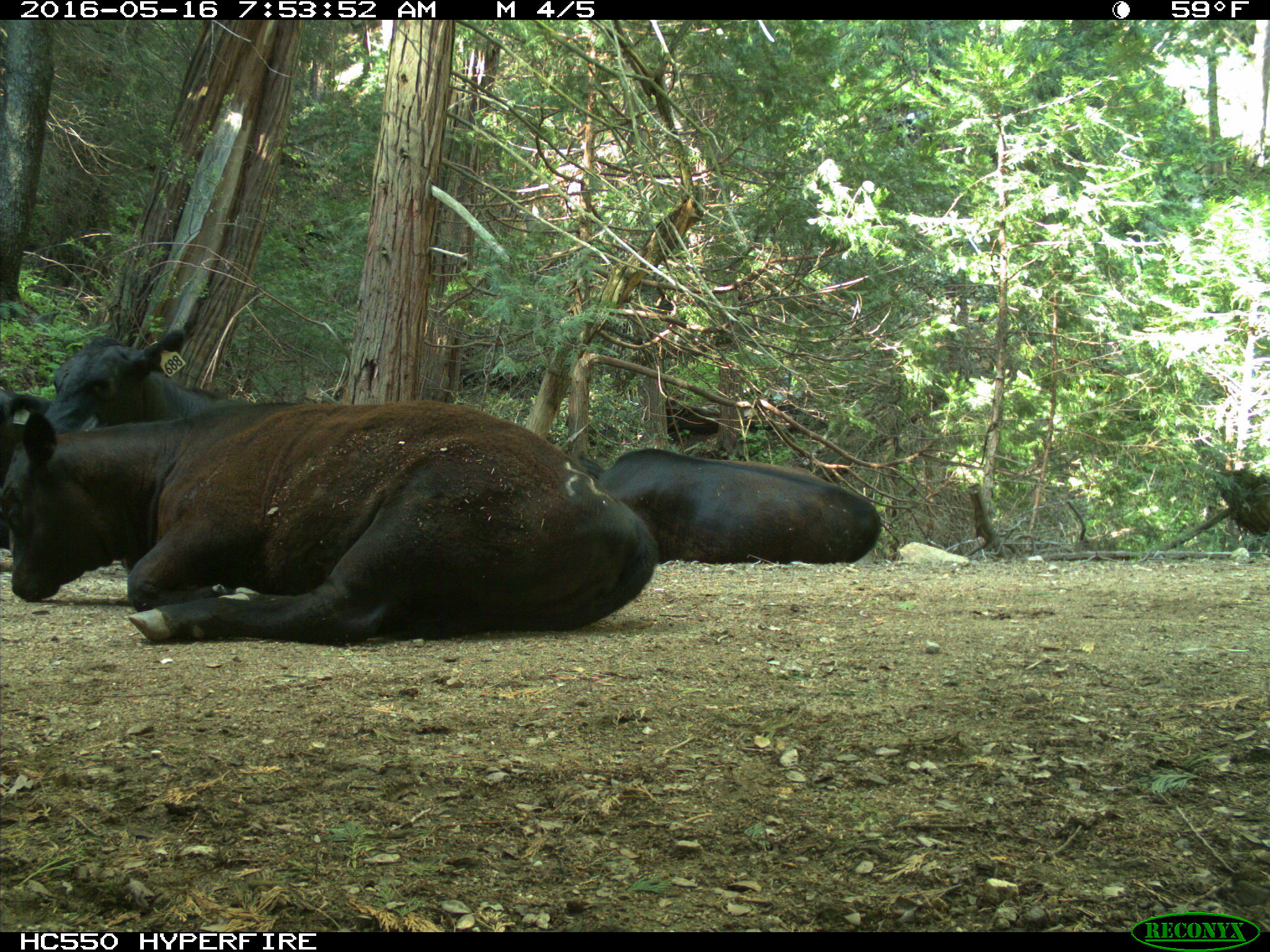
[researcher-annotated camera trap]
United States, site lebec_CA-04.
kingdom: Animalia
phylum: Chordata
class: Mammalia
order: Artiodactyla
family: Bovidae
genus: Bos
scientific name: Bos taurus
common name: domestic cow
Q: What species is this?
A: Bos taurus (domestic cow).